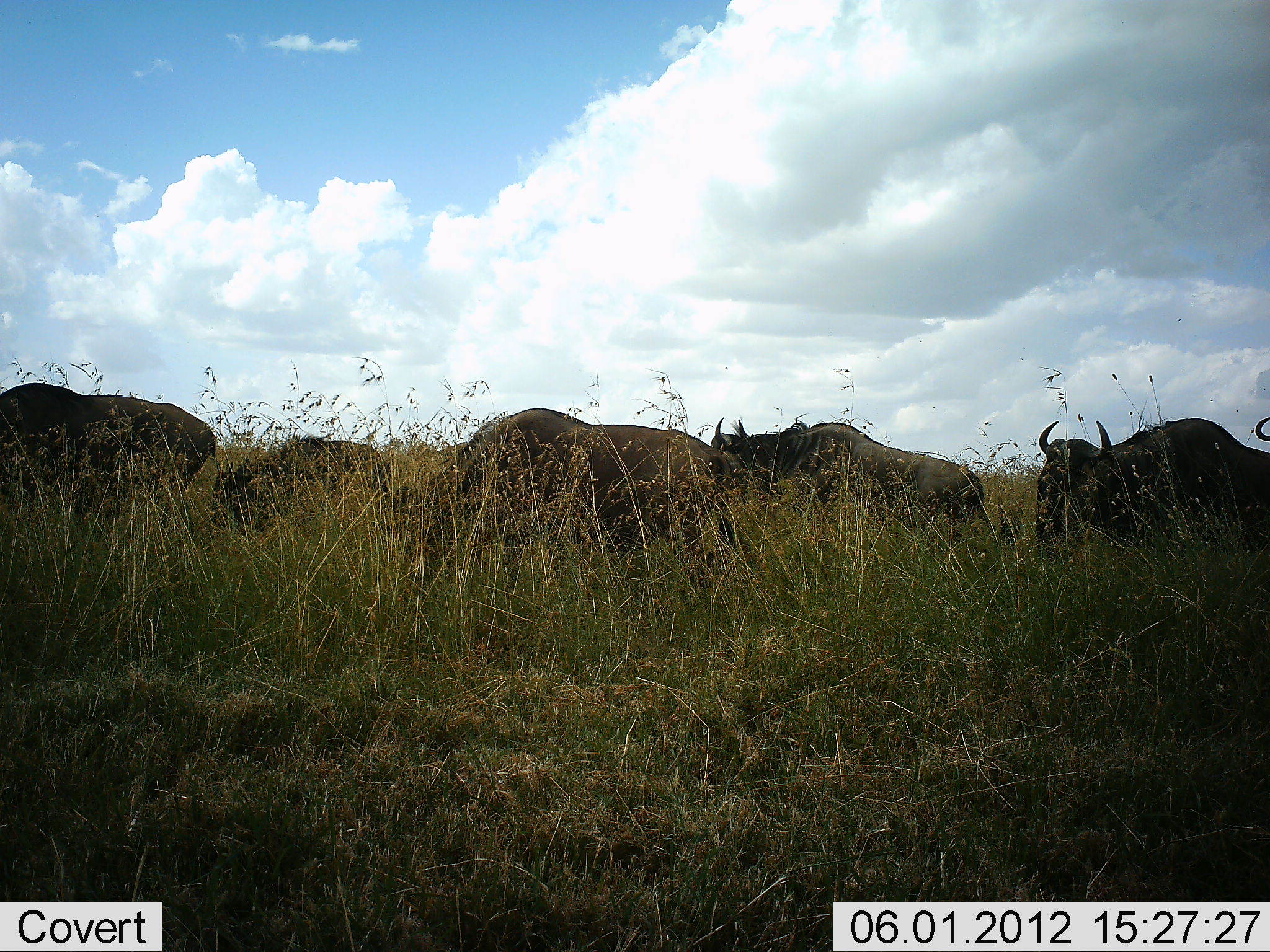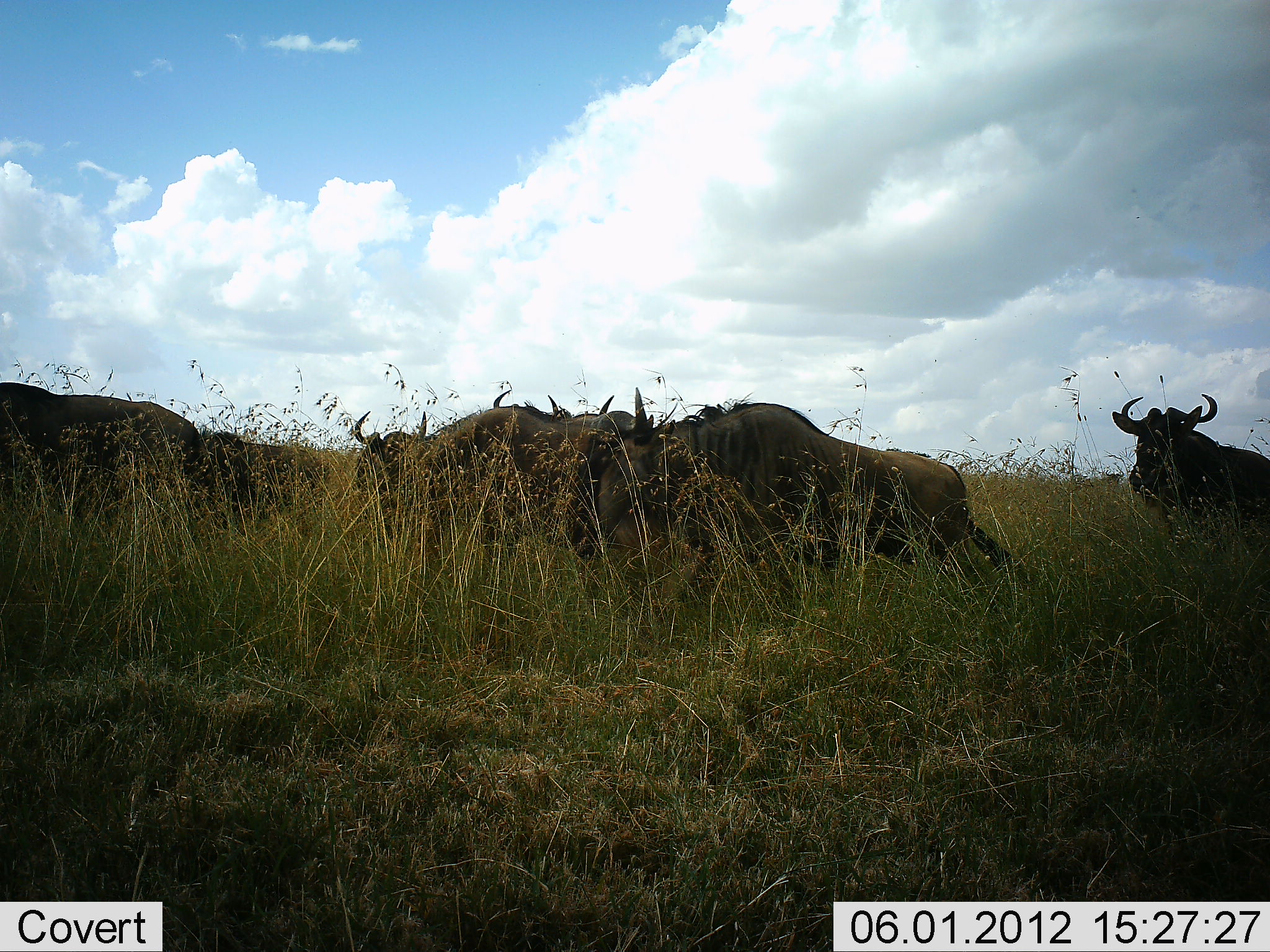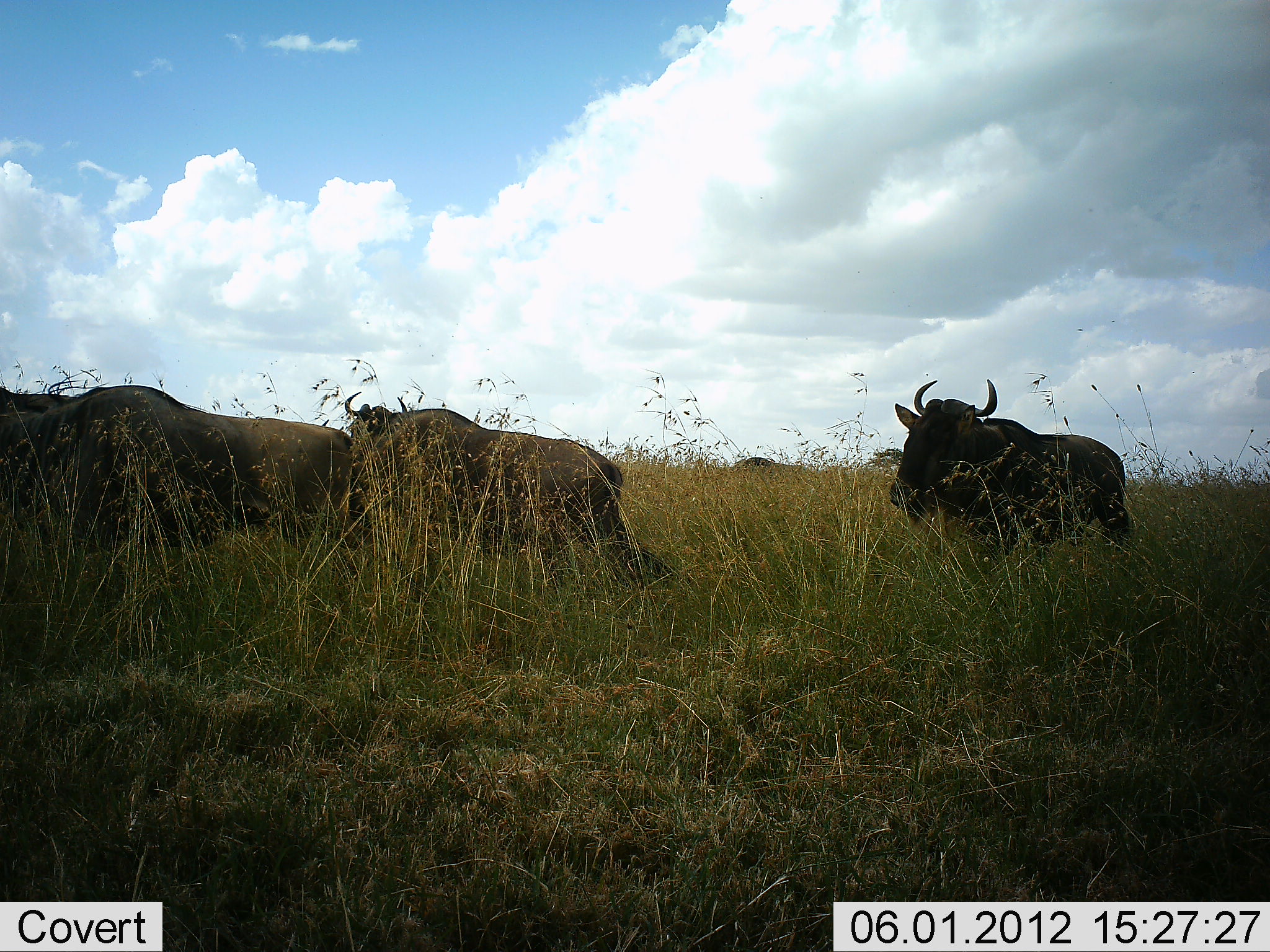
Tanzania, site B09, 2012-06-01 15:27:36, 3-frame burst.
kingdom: Animalia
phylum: Chordata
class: Mammalia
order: Artiodactyla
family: Bovidae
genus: Connochaetes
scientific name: Connochaetes taurinus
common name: blue wildebeest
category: wildebeest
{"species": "wildebeest (blue wildebeest) (Connochaetes taurinus)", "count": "7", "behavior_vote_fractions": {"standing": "30%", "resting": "0%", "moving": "80%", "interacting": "20%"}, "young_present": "0%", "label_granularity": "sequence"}